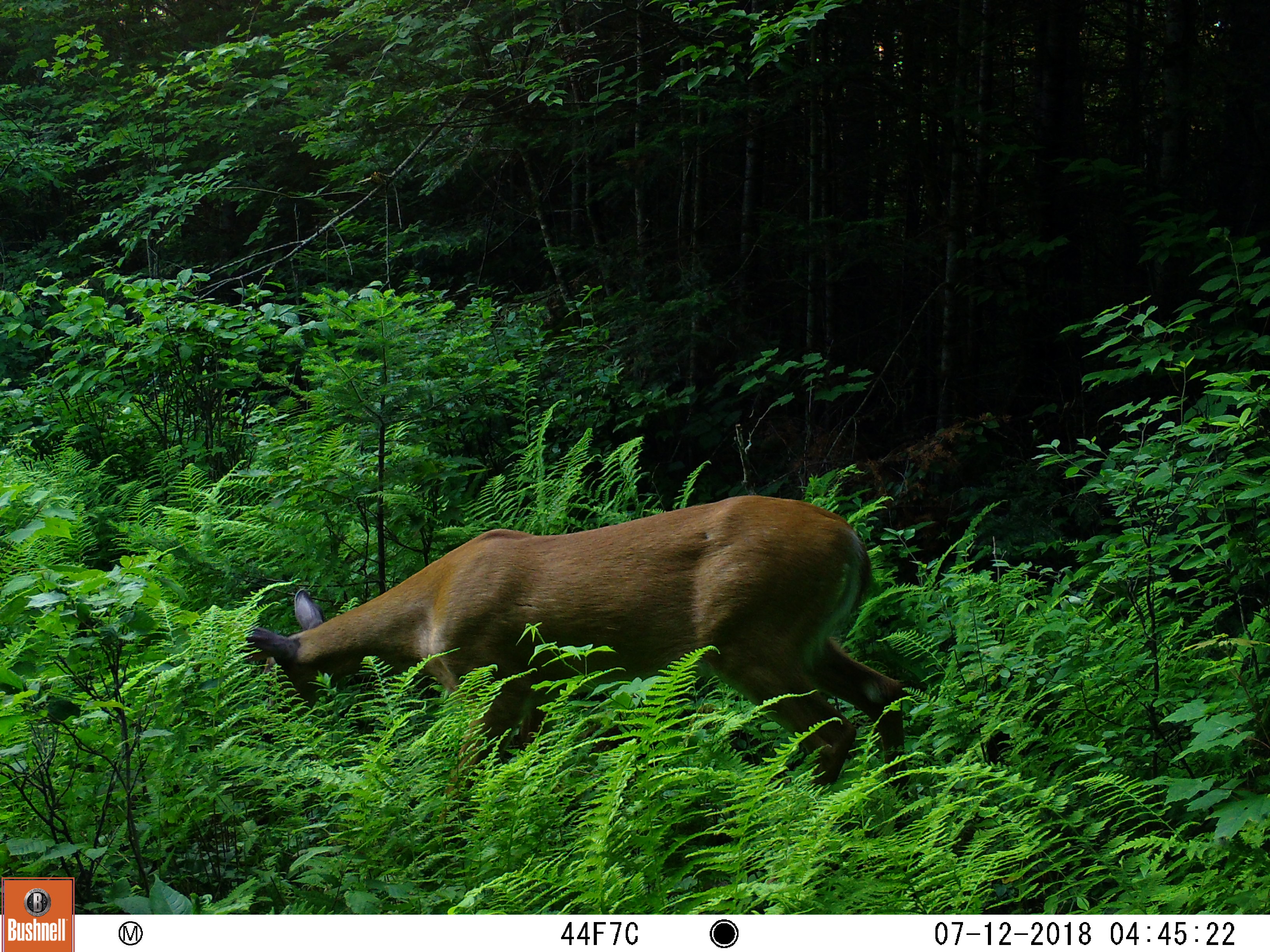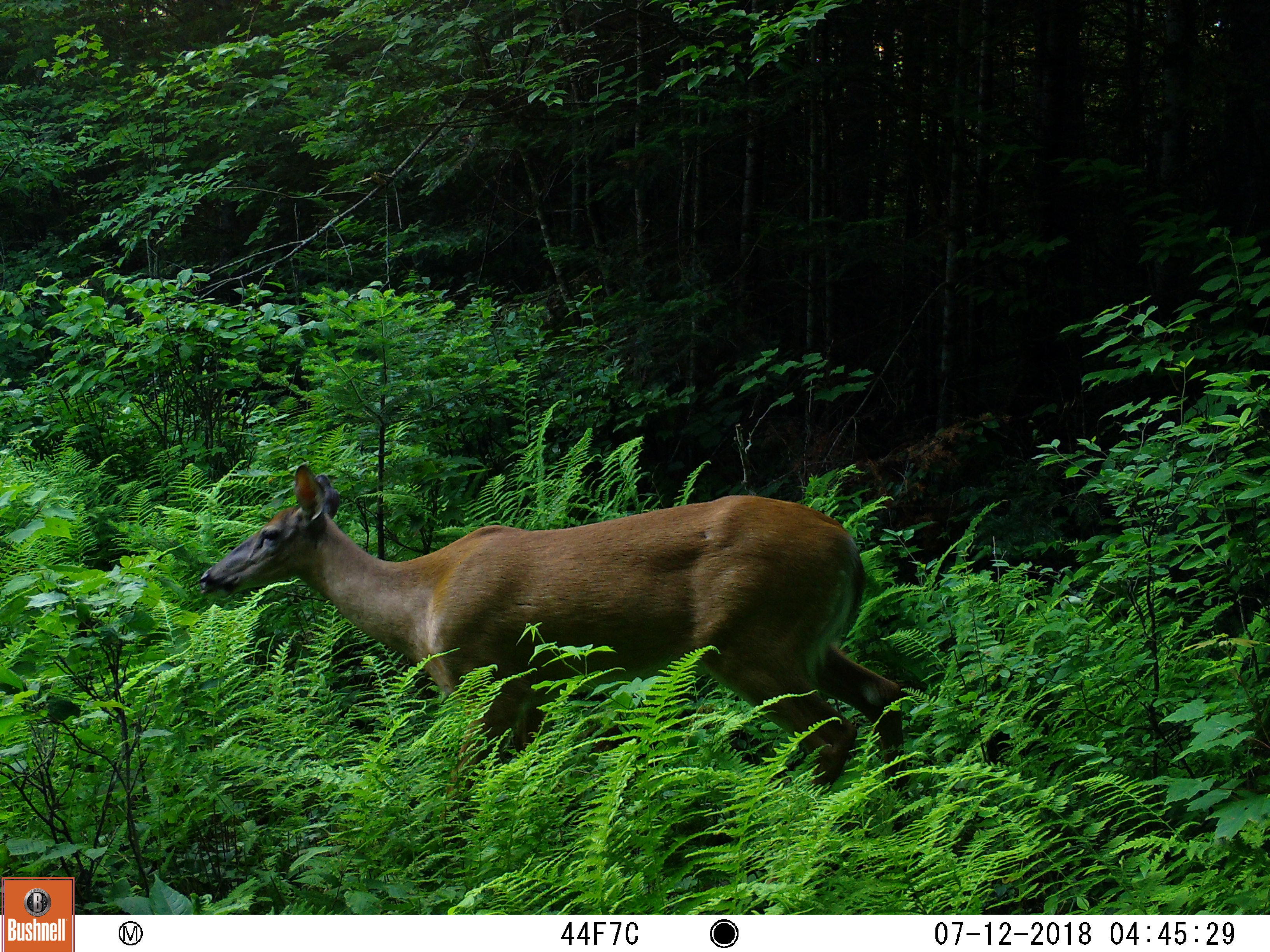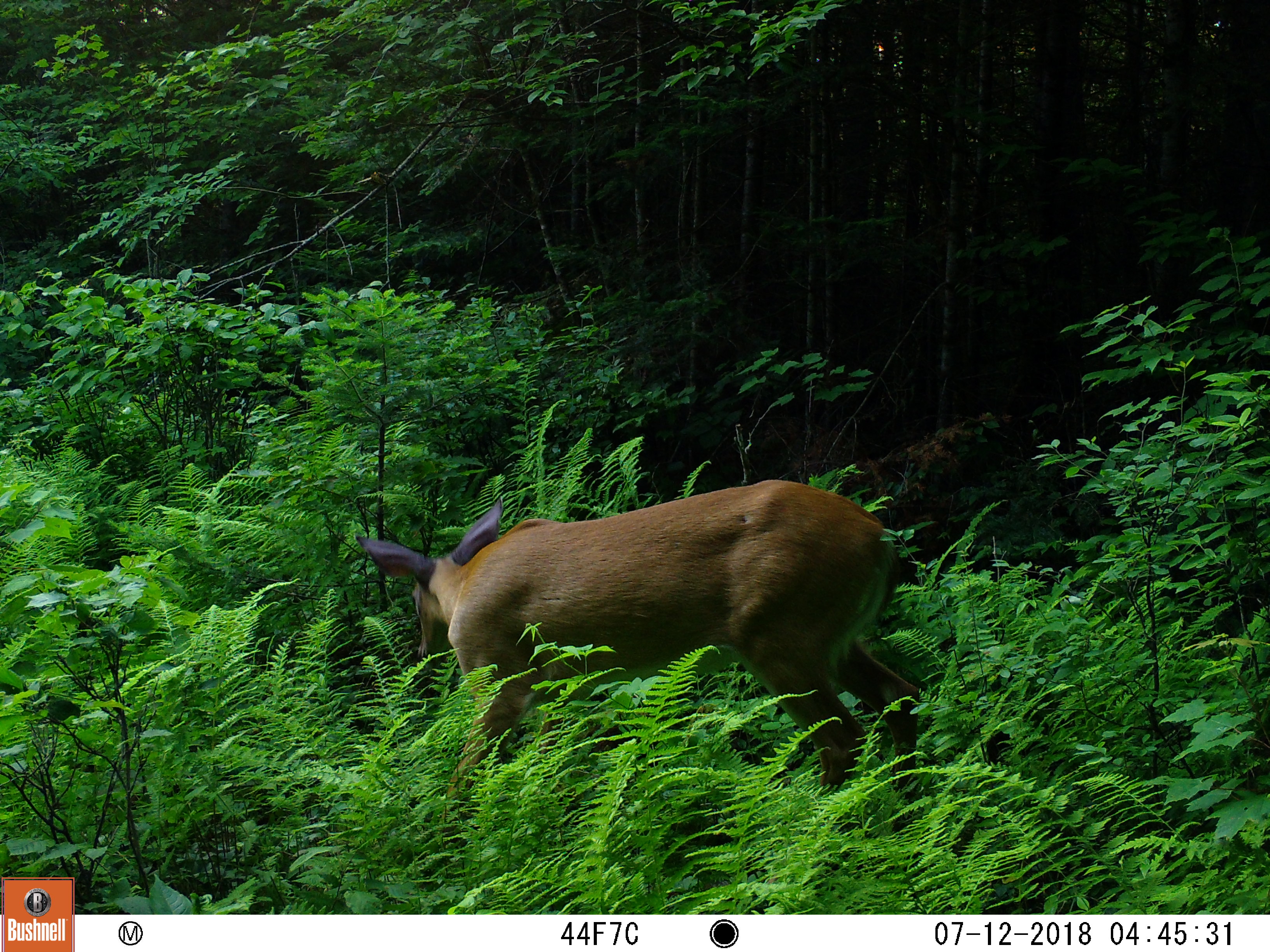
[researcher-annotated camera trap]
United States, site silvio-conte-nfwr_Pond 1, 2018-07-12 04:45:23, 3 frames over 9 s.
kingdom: Animalia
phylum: Chordata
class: Mammalia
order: Artiodactyla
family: Cervidae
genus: Odocoileus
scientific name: Odocoileus virginianus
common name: white-tailed deer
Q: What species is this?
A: White-tailed deer (Odocoileus virginianus).